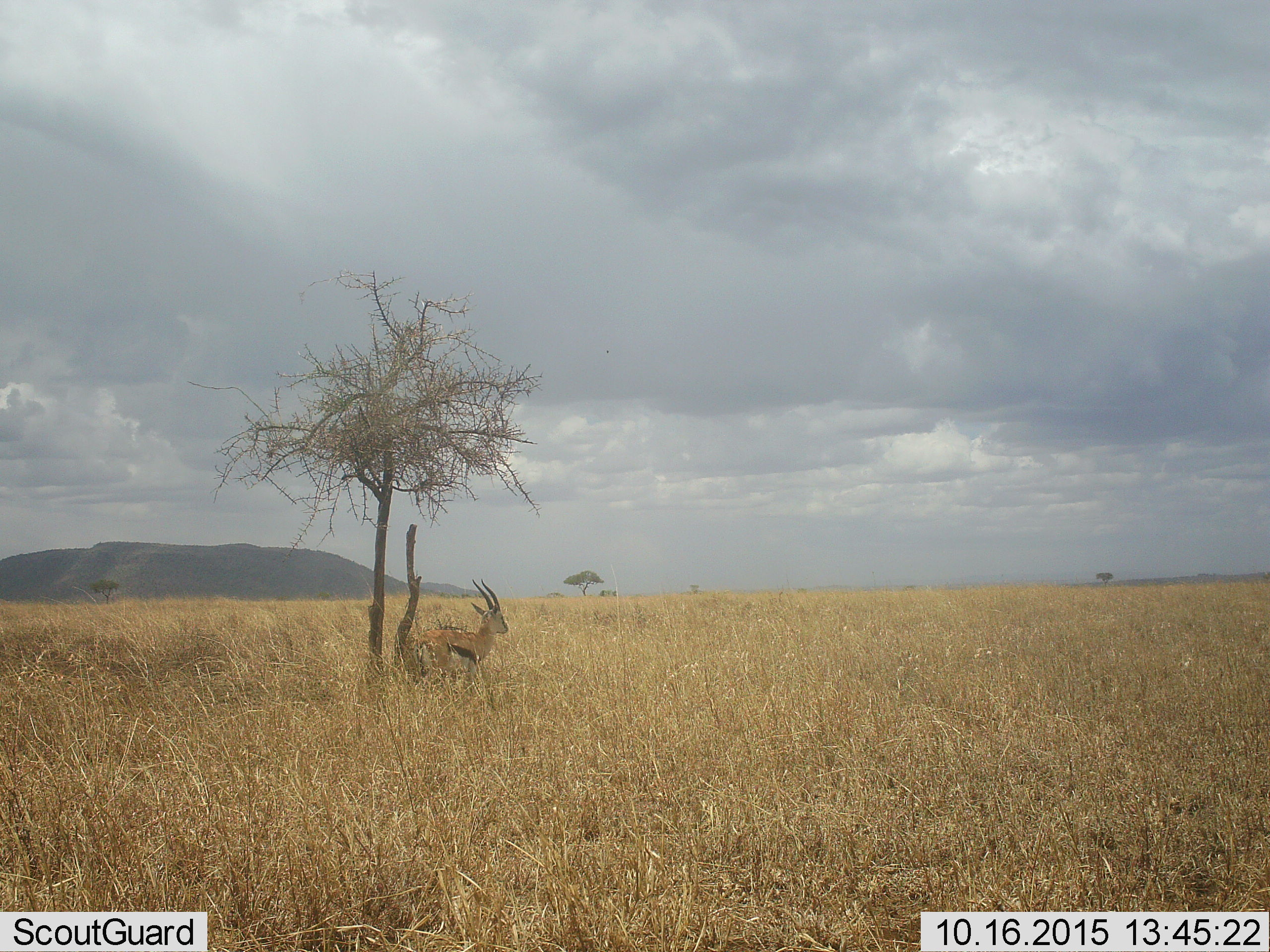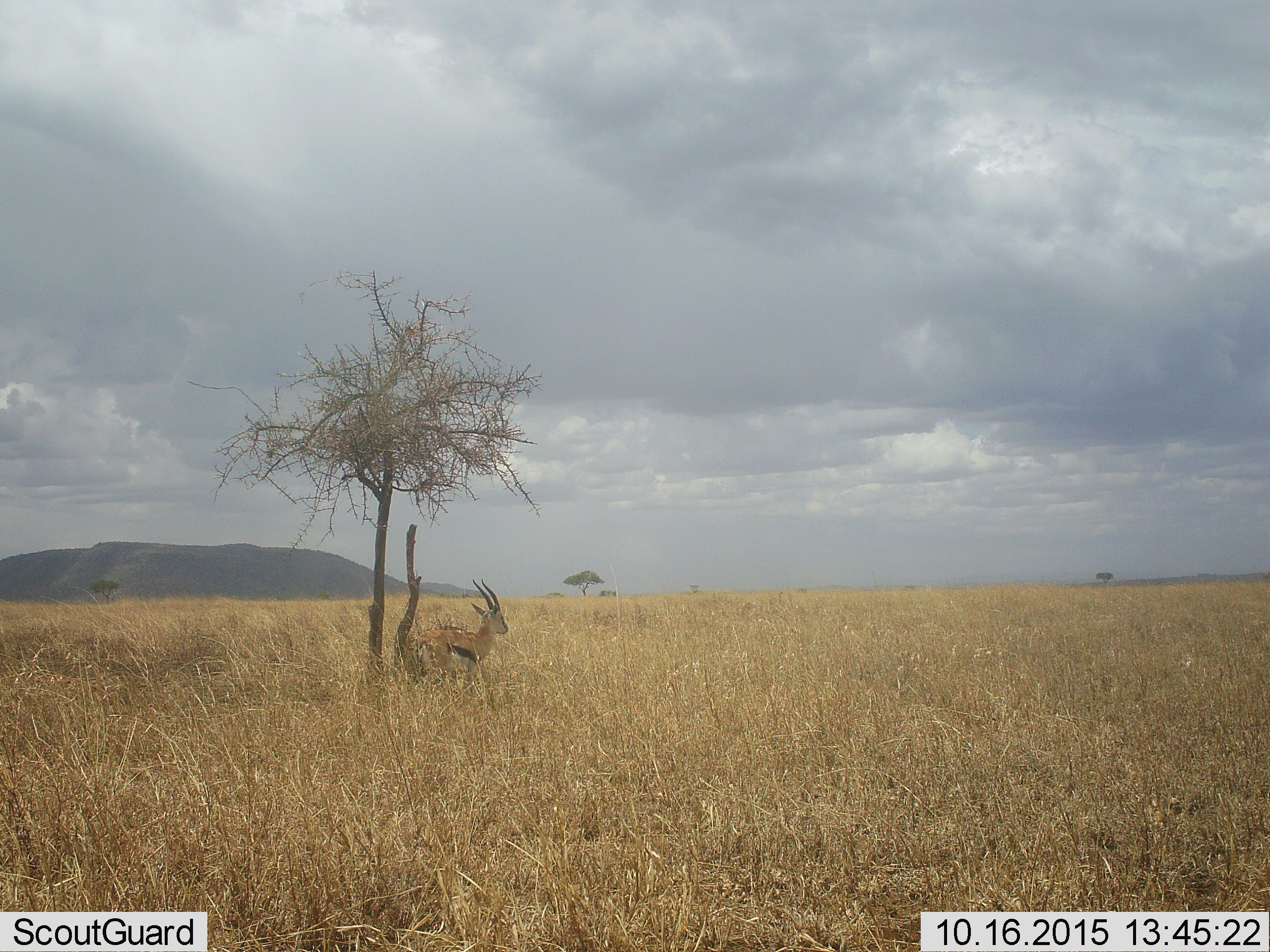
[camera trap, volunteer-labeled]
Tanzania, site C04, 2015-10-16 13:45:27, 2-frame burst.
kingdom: Animalia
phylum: Chordata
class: Mammalia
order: Artiodactyla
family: Bovidae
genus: Eudorcas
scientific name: Eudorcas thomsonii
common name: thomson's gazelle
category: gazellethomsons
Gazellethomsons (thomson's gazelle) (Eudorcas thomsonii), count 1. Behavior (volunteer vote fractions): standing 100%, resting 0%, moving 0%, interacting 0%. Young present (vote fraction): 0%. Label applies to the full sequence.